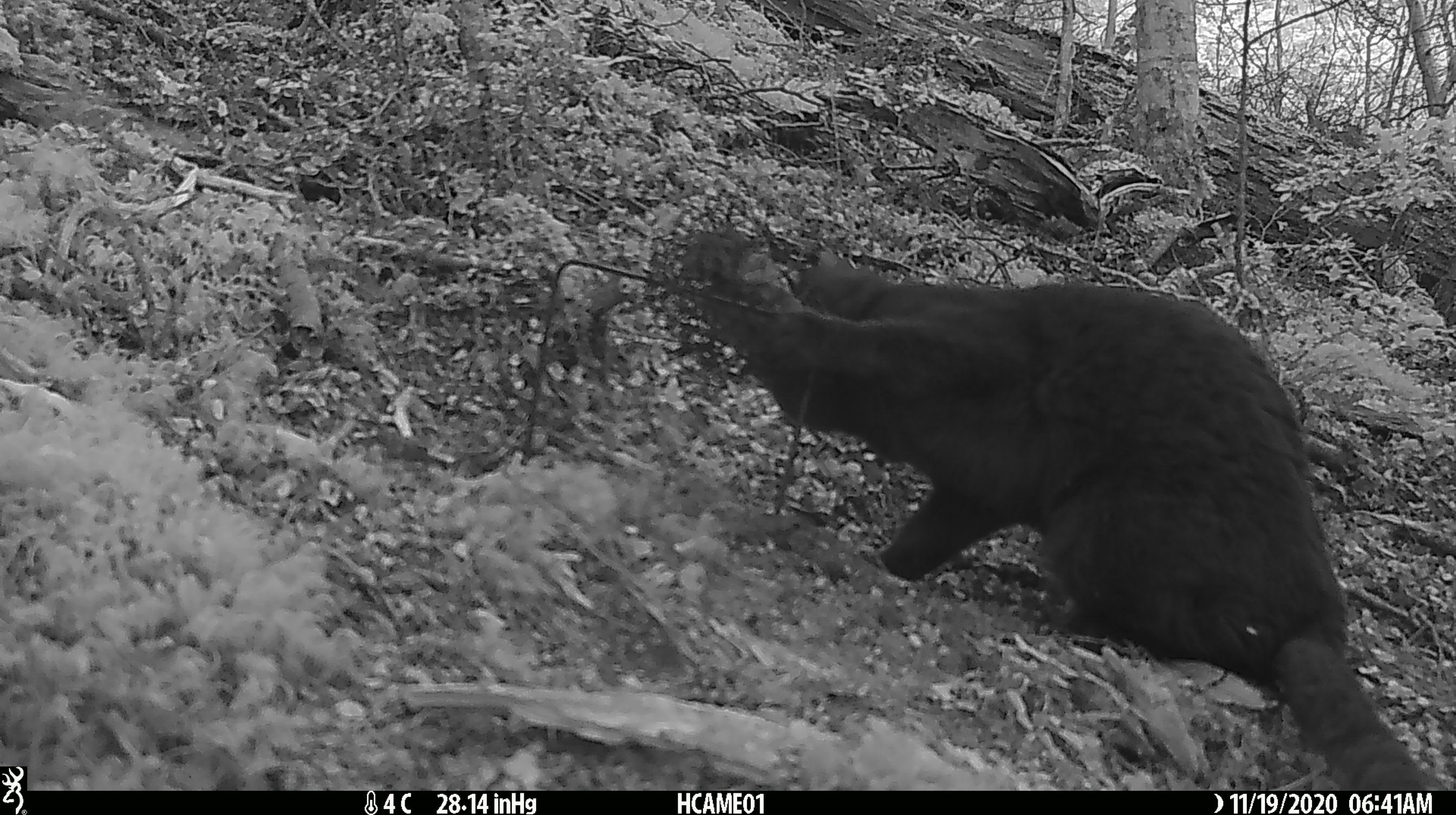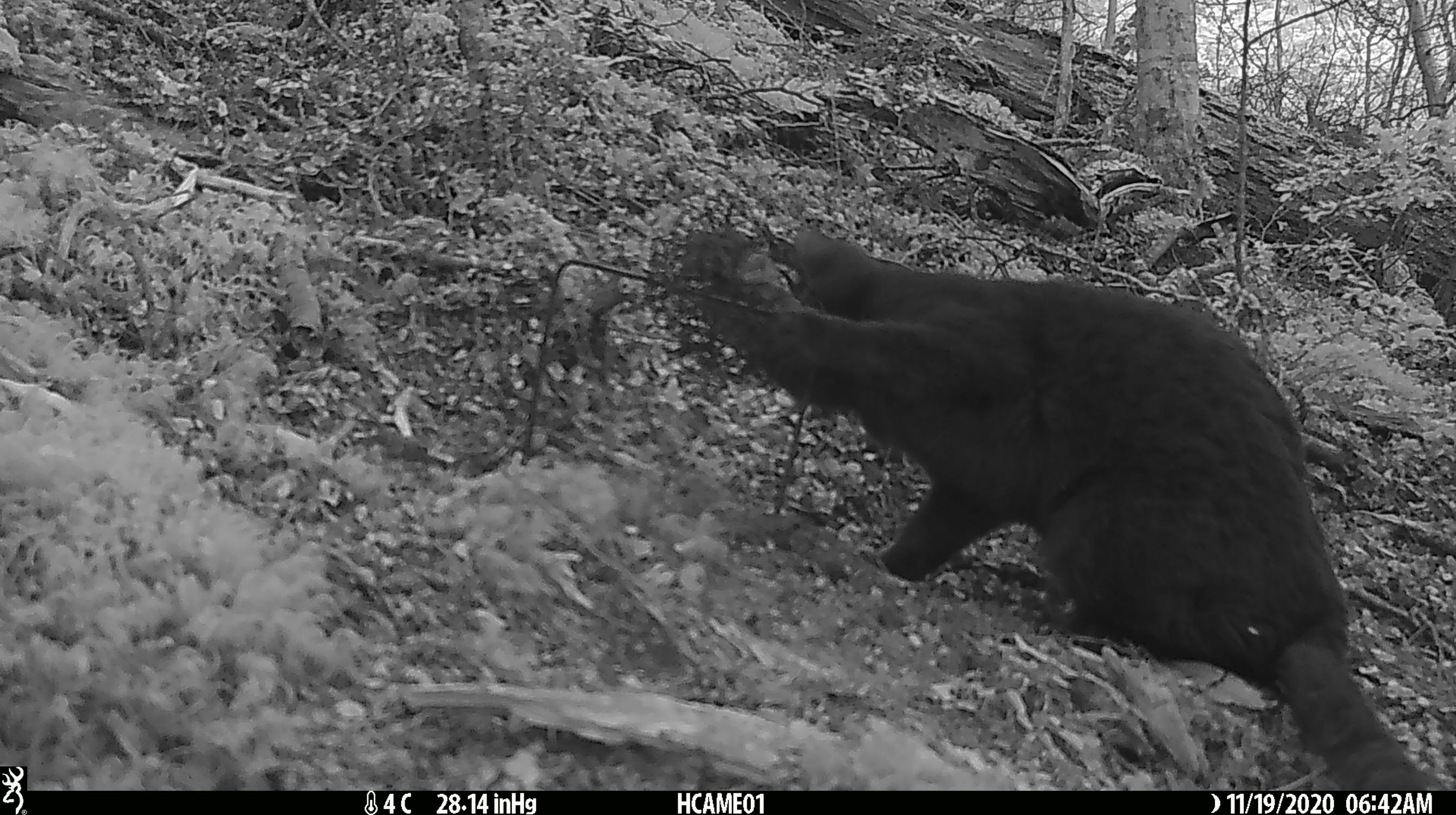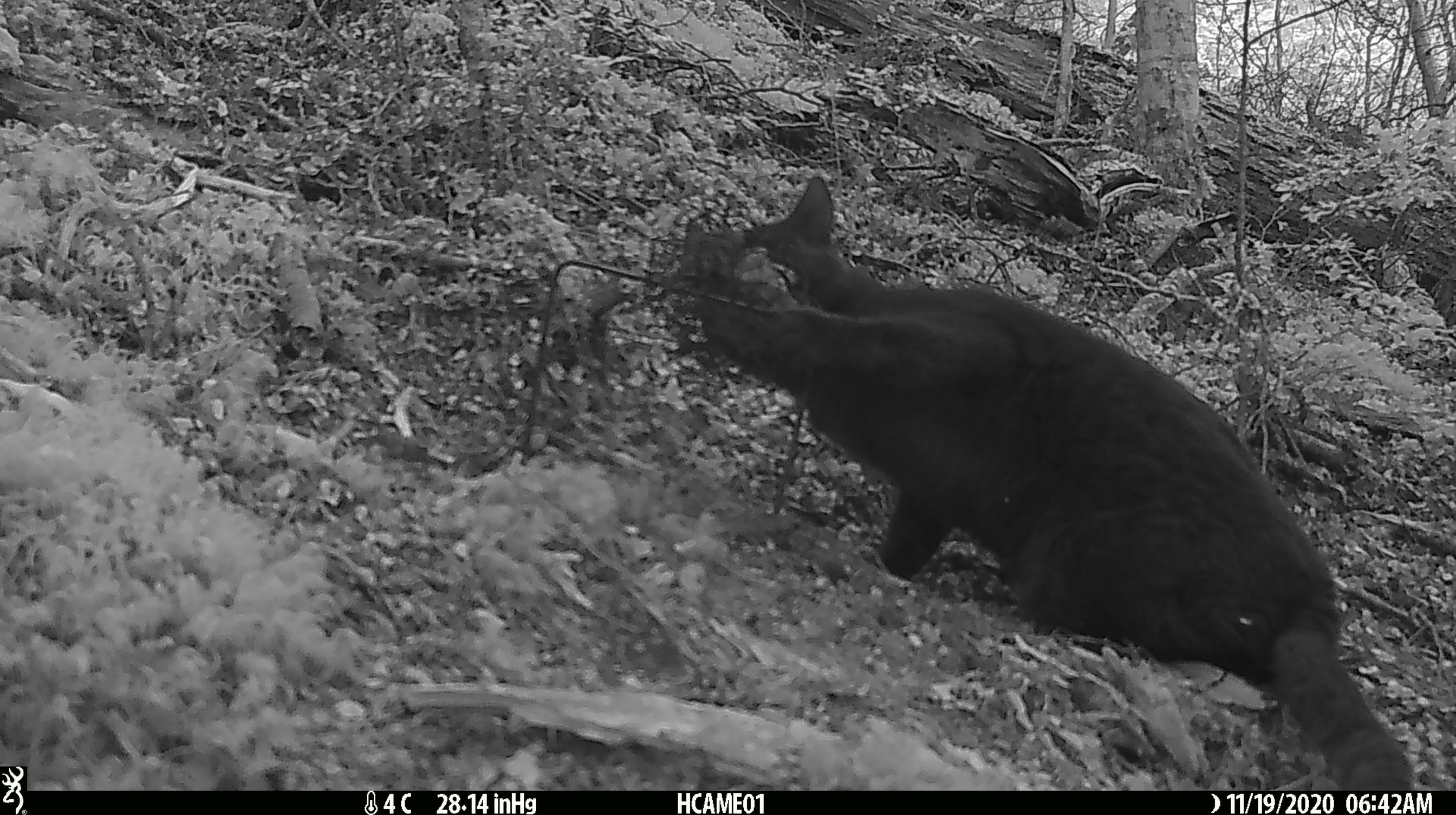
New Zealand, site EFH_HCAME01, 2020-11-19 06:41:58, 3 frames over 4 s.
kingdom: Animalia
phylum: Chordata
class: Mammalia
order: Carnivora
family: Felidae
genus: Felis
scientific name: Felis catus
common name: domestic cat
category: cat